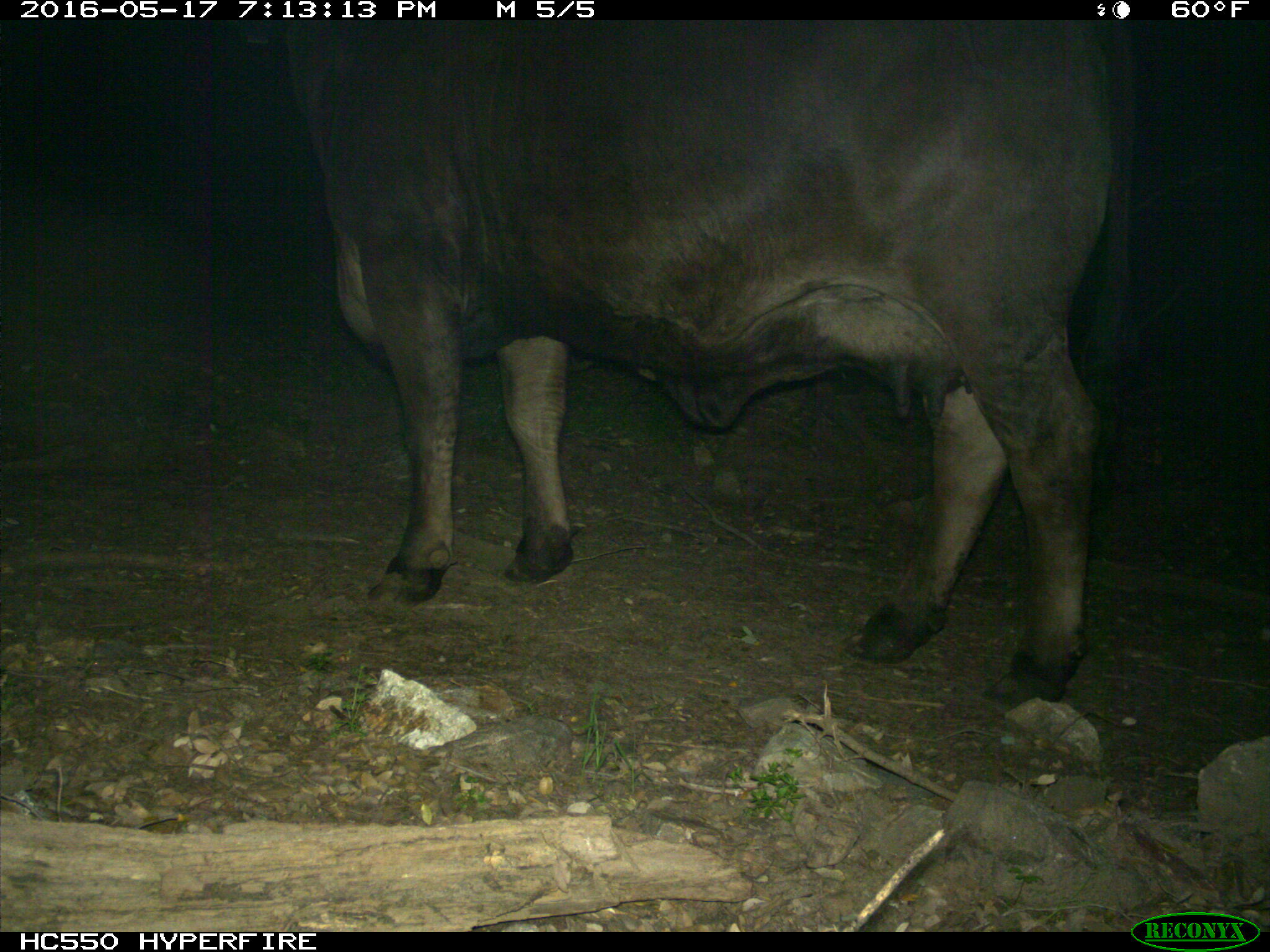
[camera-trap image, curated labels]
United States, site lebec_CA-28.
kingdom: Animalia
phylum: Chordata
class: Mammalia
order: Artiodactyla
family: Bovidae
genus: Bos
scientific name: Bos taurus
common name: domestic cow